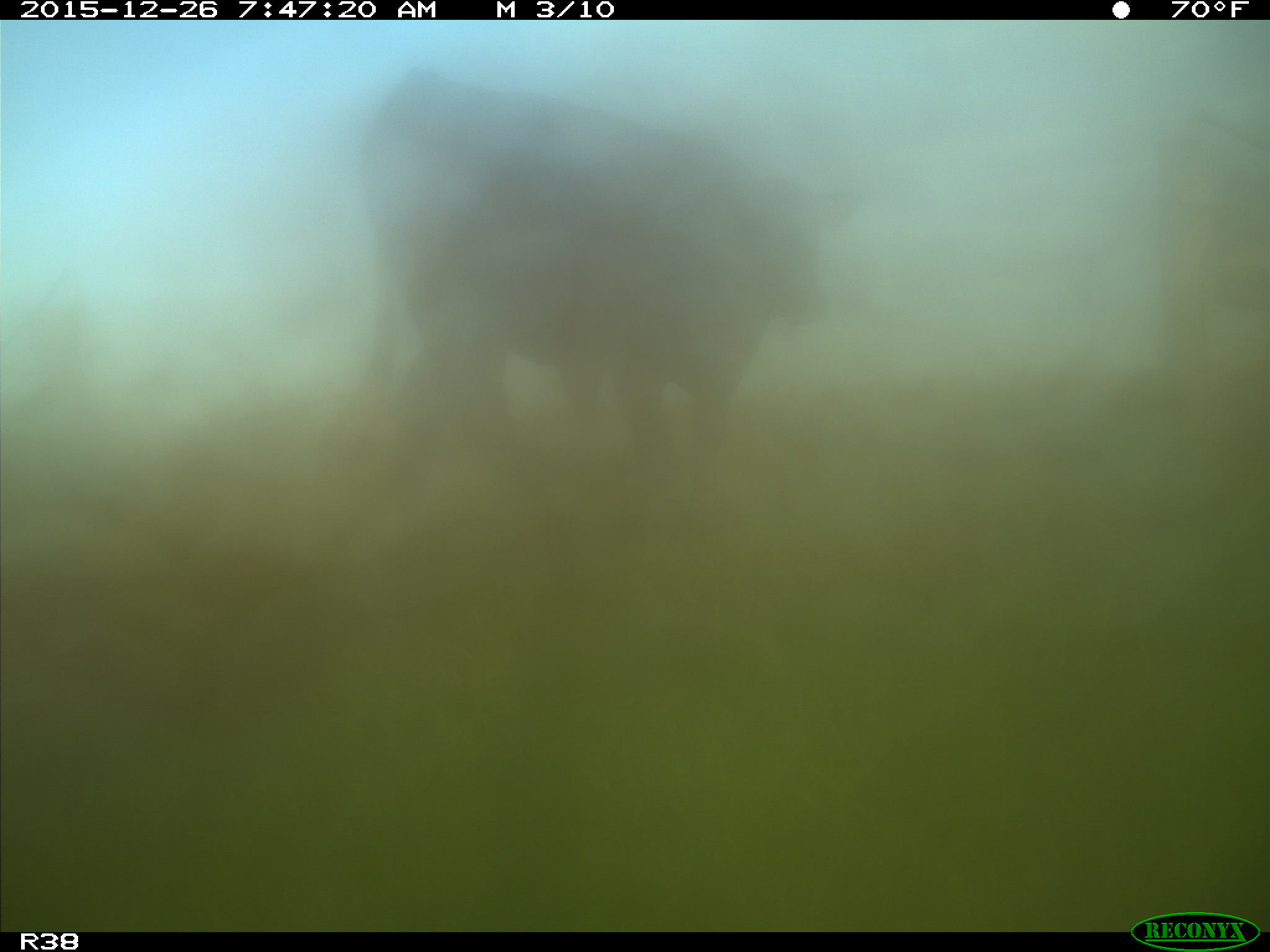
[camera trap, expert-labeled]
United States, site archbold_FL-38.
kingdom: Animalia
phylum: Chordata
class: Mammalia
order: Artiodactyla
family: Bovidae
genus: Bos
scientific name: Bos taurus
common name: domestic cow